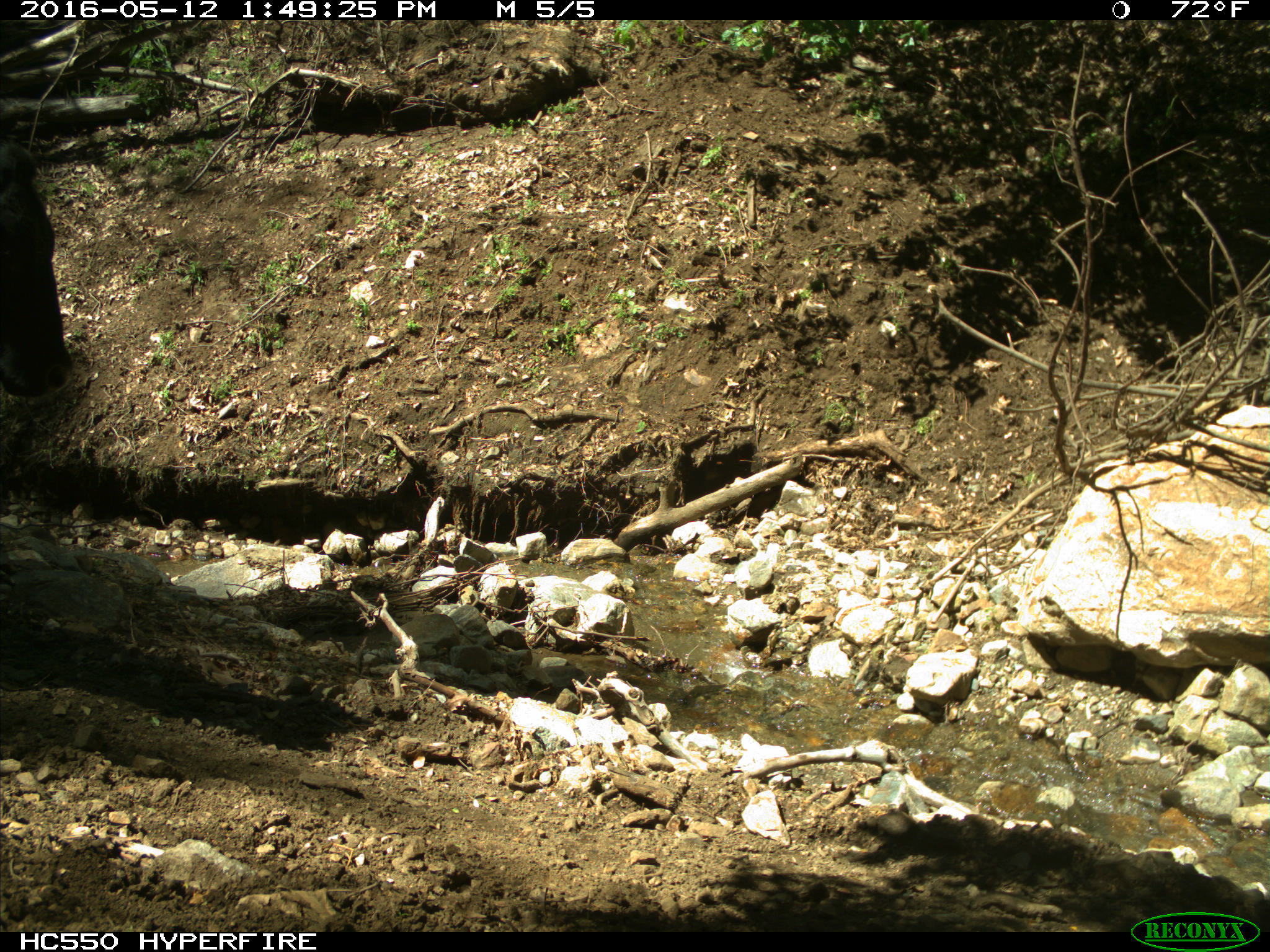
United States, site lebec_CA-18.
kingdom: Animalia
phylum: Chordata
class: Mammalia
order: Artiodactyla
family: Bovidae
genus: Bos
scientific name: Bos taurus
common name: domestic cow